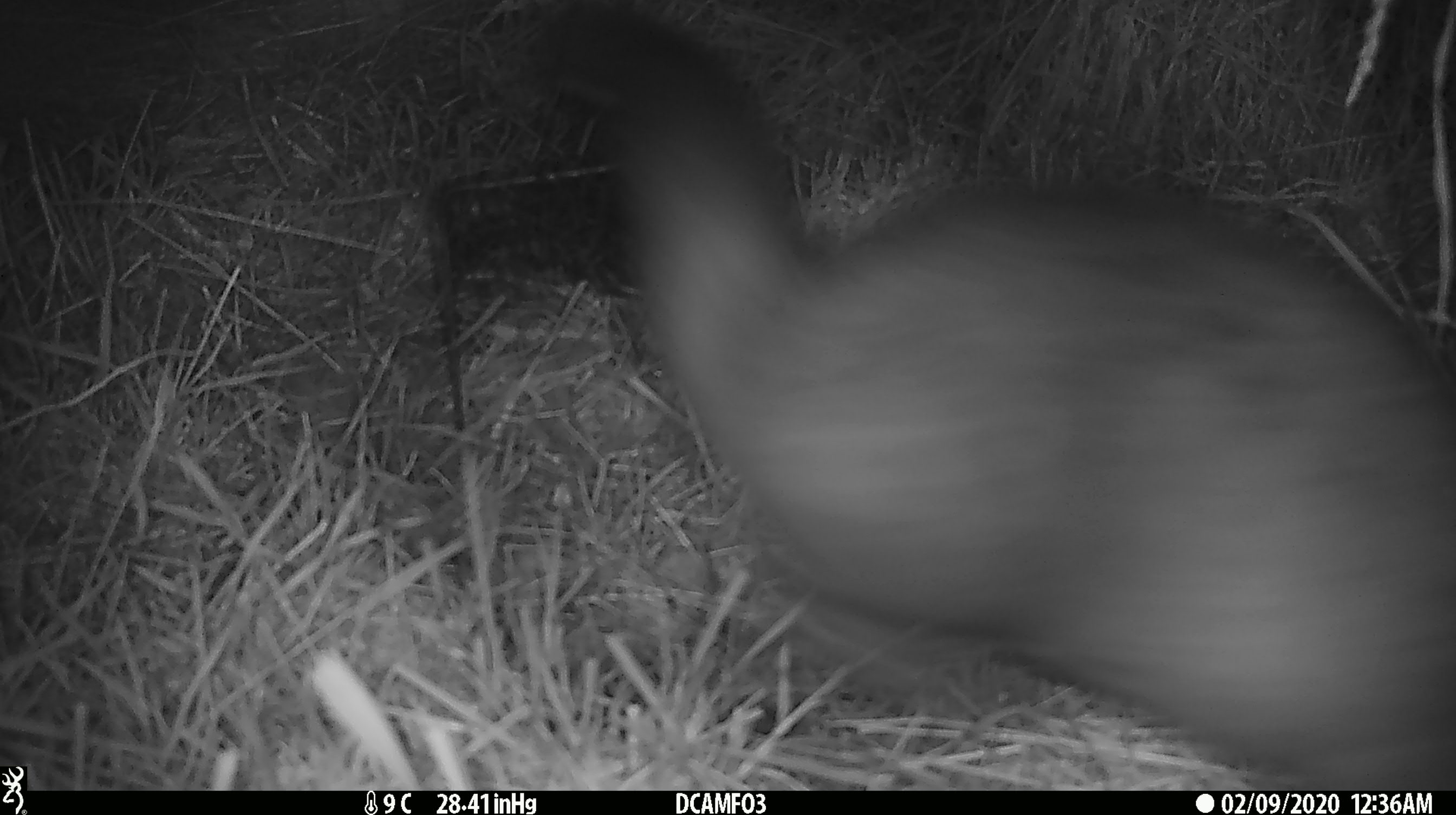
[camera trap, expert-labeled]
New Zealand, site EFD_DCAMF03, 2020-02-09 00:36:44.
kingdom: Animalia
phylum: Chordata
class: Mammalia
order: Diprotodontia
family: Phalangeridae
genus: Trichosurus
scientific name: Trichosurus vulpecula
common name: common brushtail possum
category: possum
Possum (common brushtail possum) (Trichosurus vulpecula).